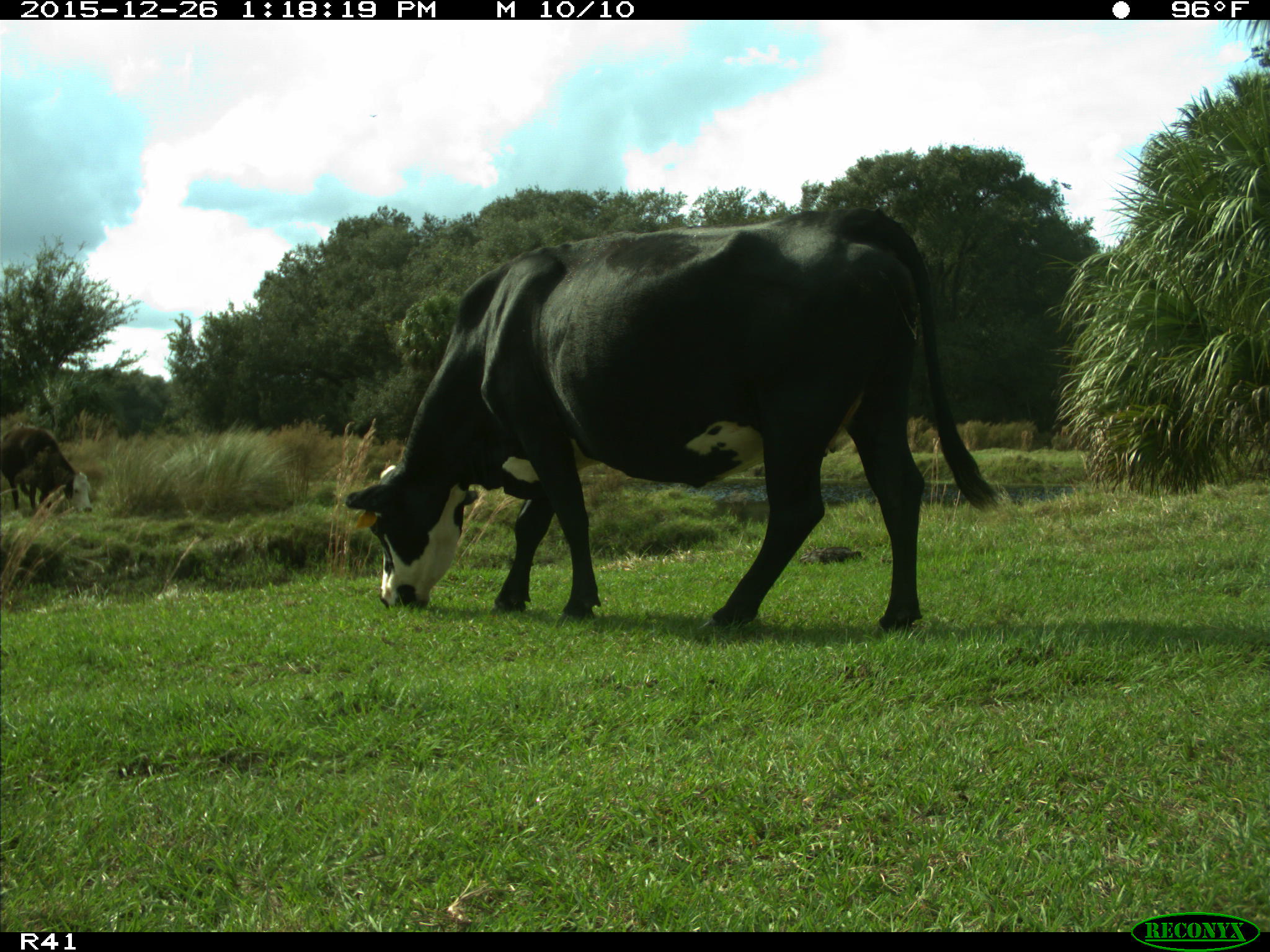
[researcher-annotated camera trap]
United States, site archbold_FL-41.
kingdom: Animalia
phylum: Chordata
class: Mammalia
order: Artiodactyla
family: Bovidae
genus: Bos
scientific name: Bos taurus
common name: domestic cow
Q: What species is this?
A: Bos taurus (domestic cow).